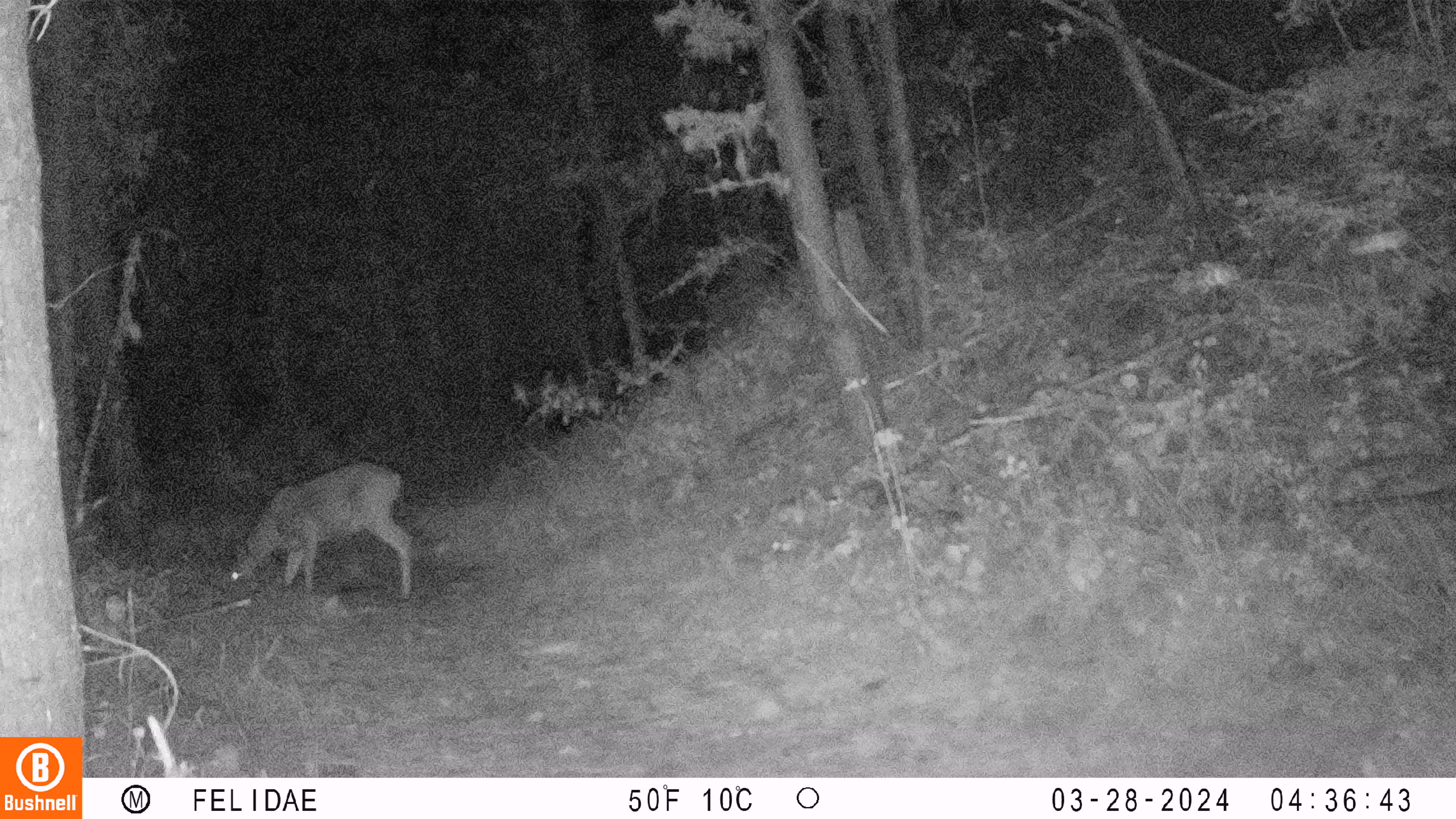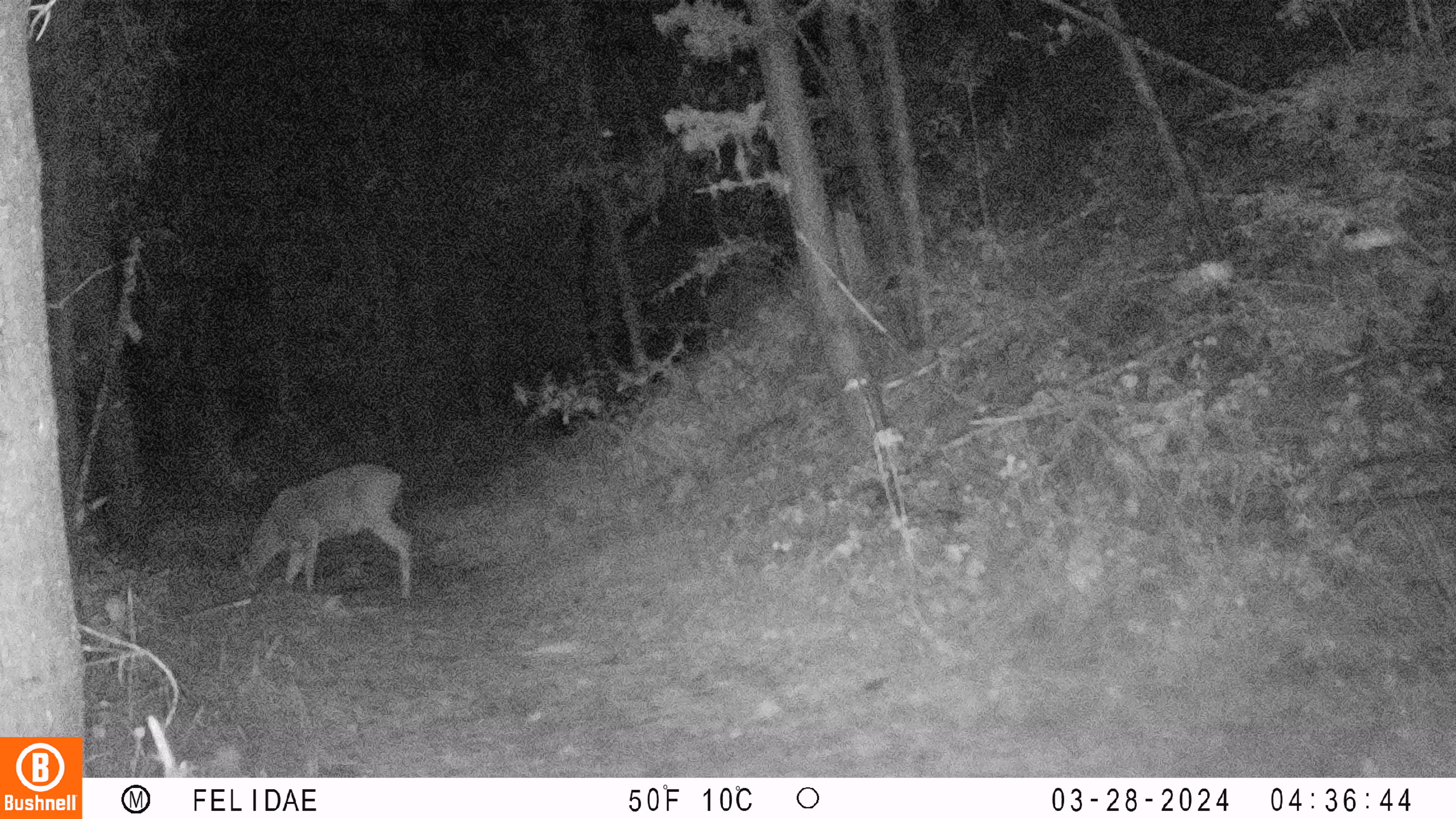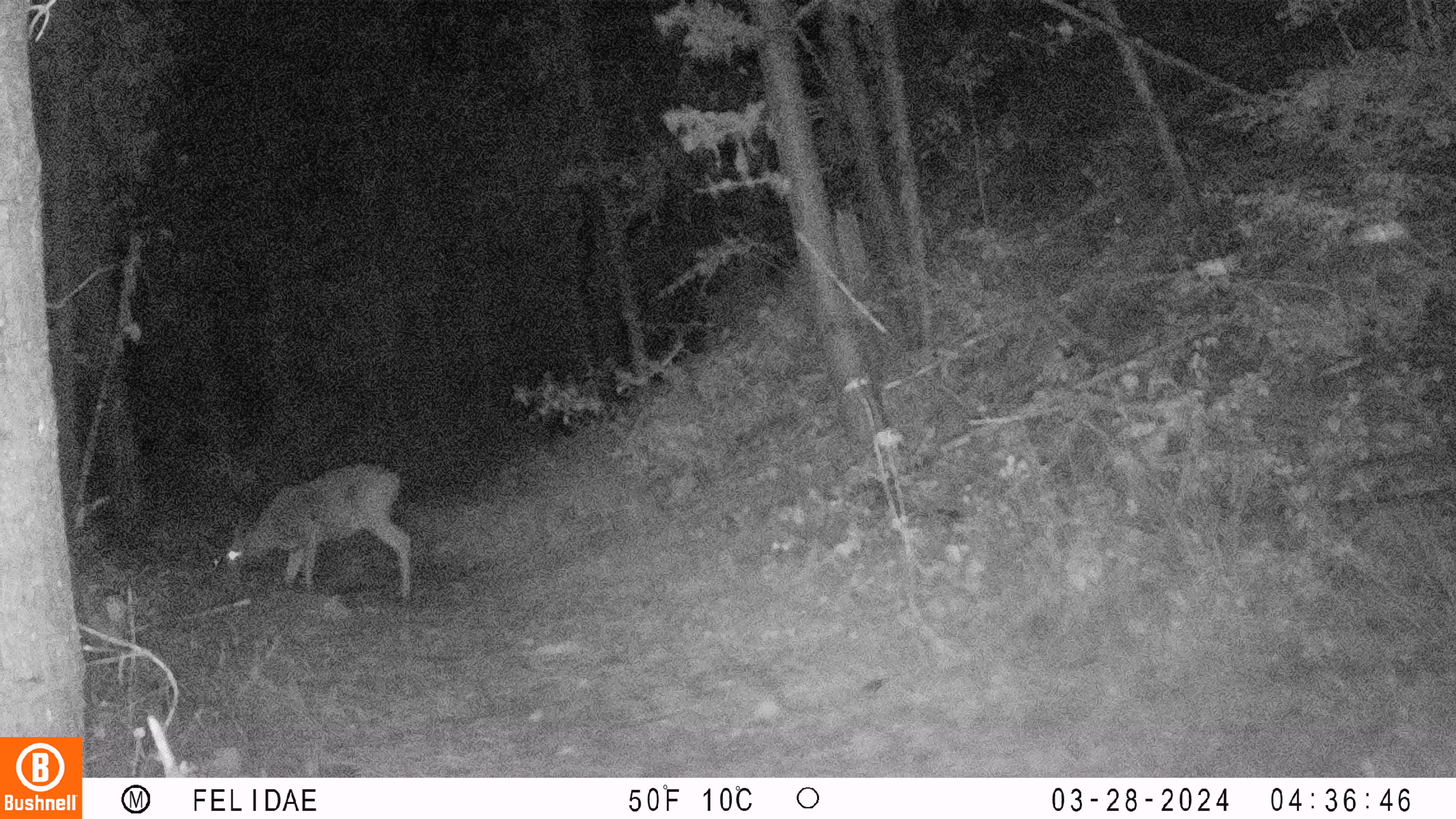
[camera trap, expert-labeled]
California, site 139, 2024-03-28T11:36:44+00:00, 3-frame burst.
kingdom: Animalia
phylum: Chordata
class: Mammalia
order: Artiodactyla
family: Cervidae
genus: Odocoileus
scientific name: Odocoileus hemionus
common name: mule deer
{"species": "mule deer (Odocoileus hemionus)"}